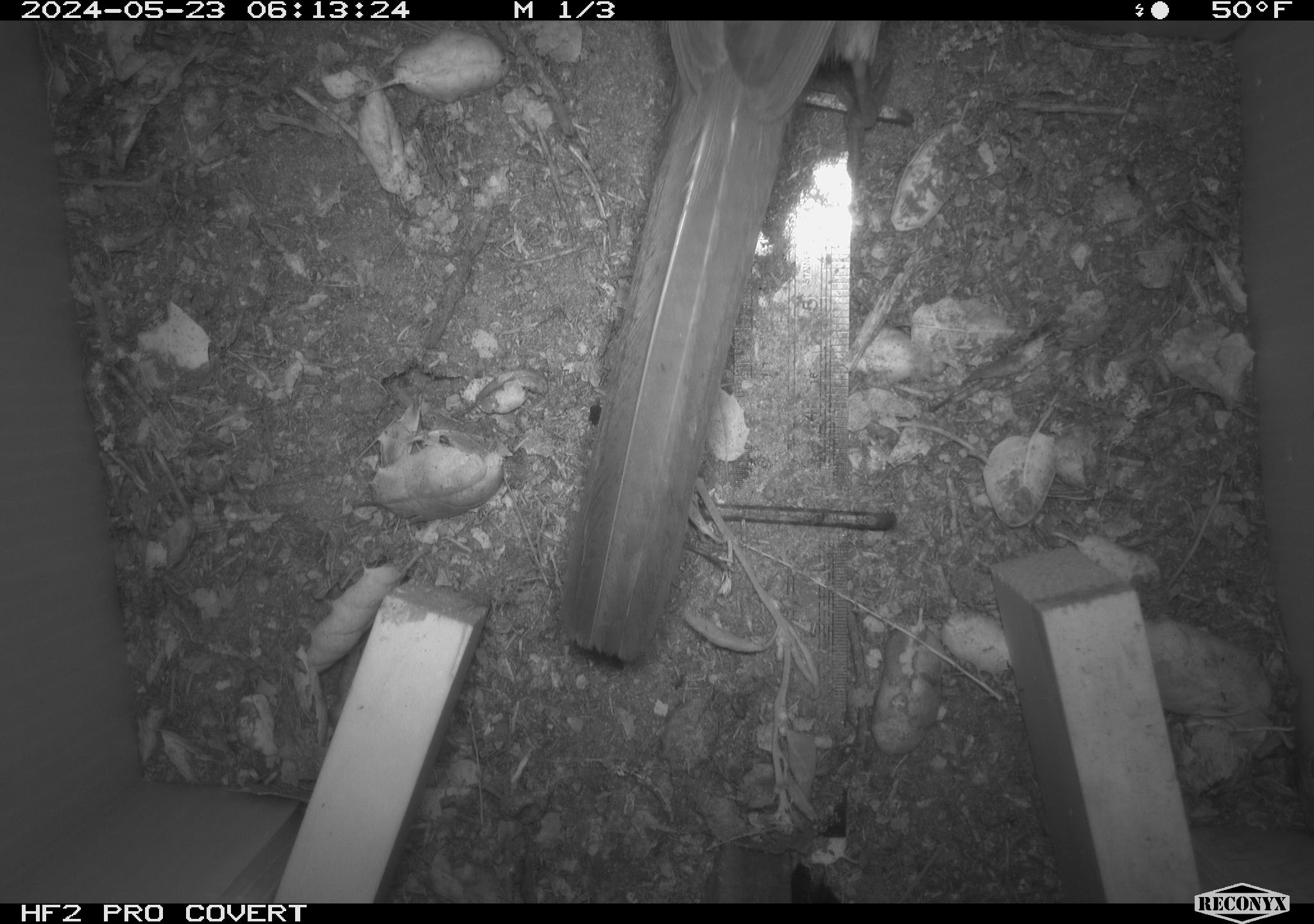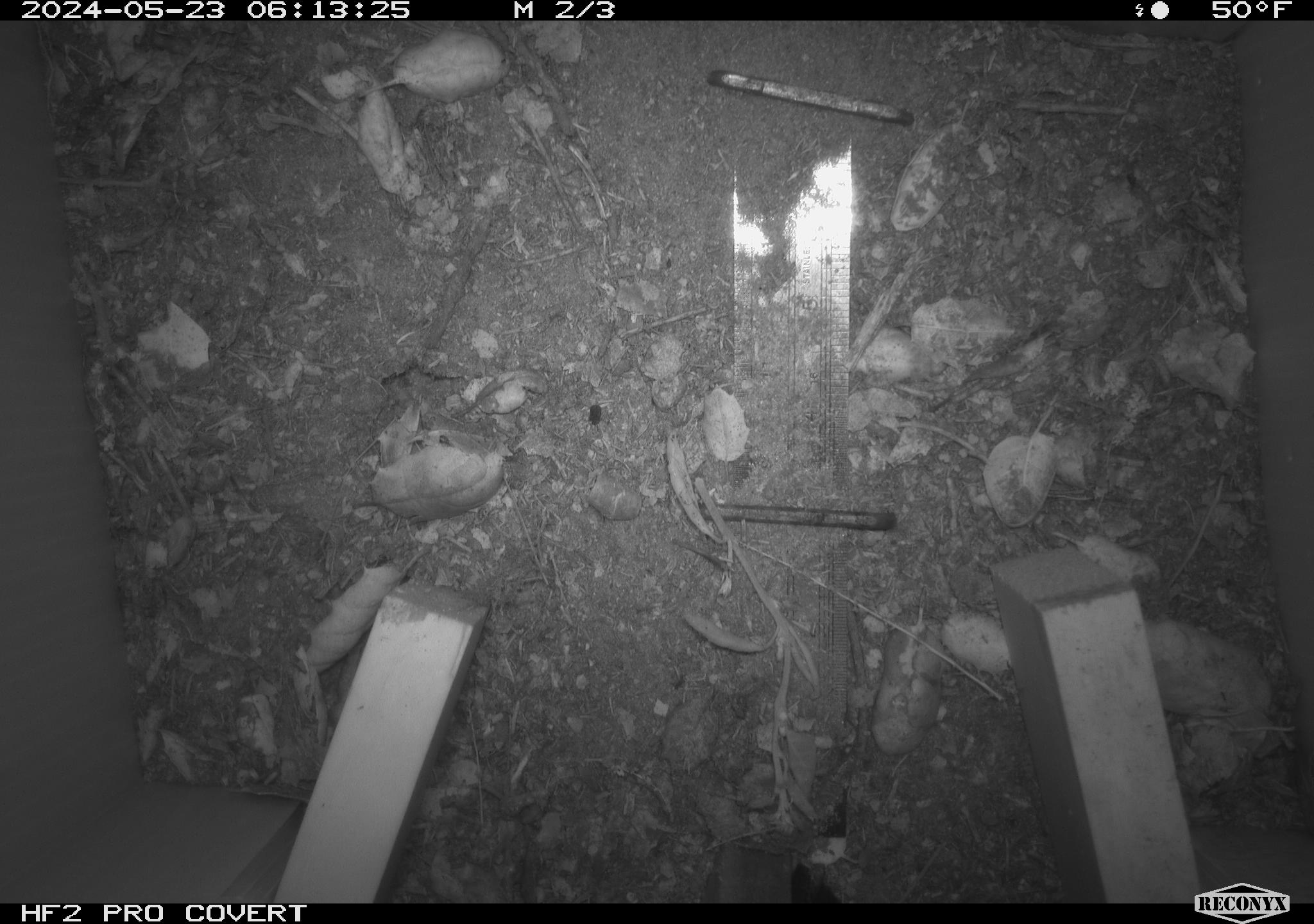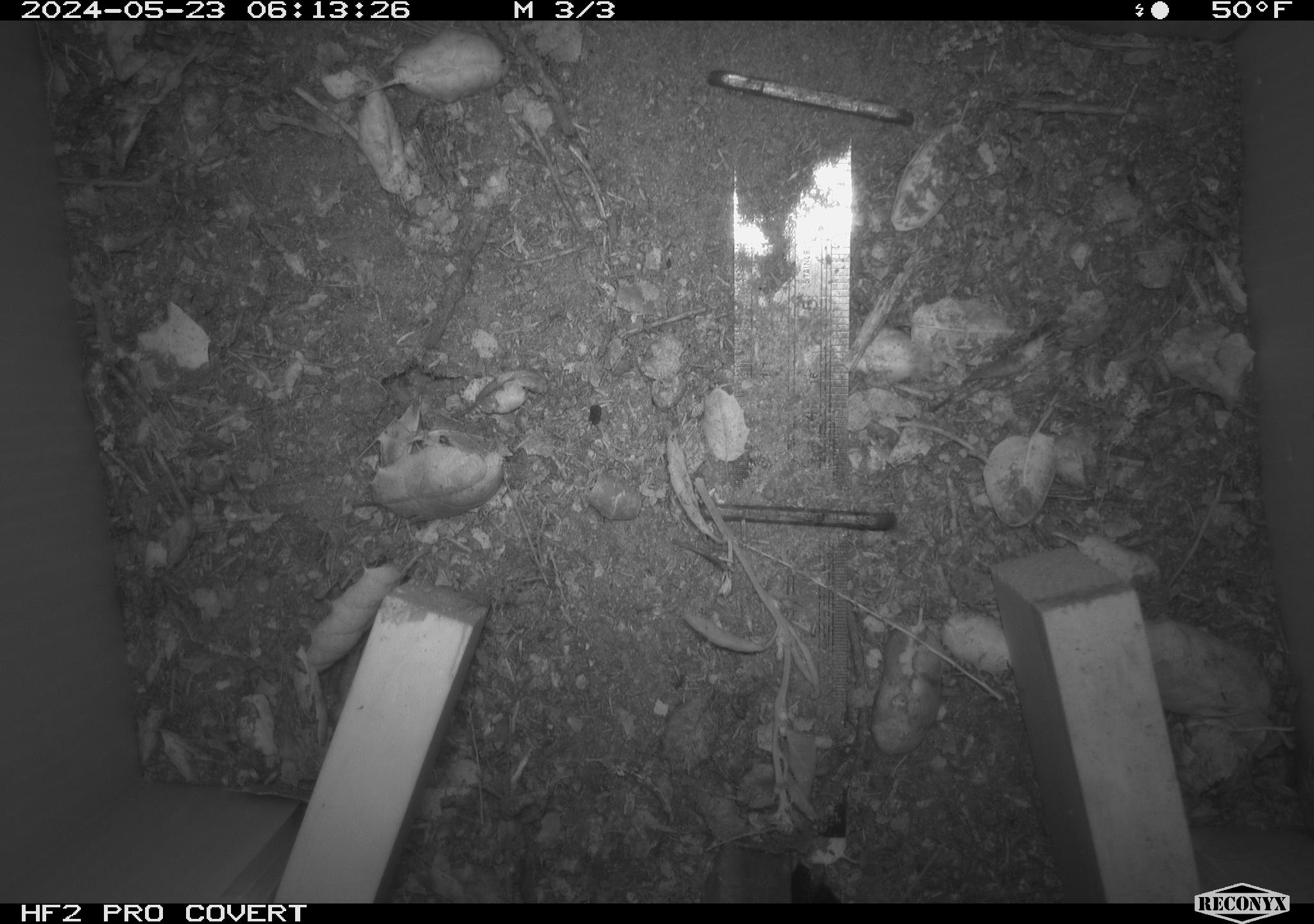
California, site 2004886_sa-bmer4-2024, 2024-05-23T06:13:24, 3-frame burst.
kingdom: Animalia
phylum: Chordata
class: Aves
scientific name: Aves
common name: bird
Bird (Aves).